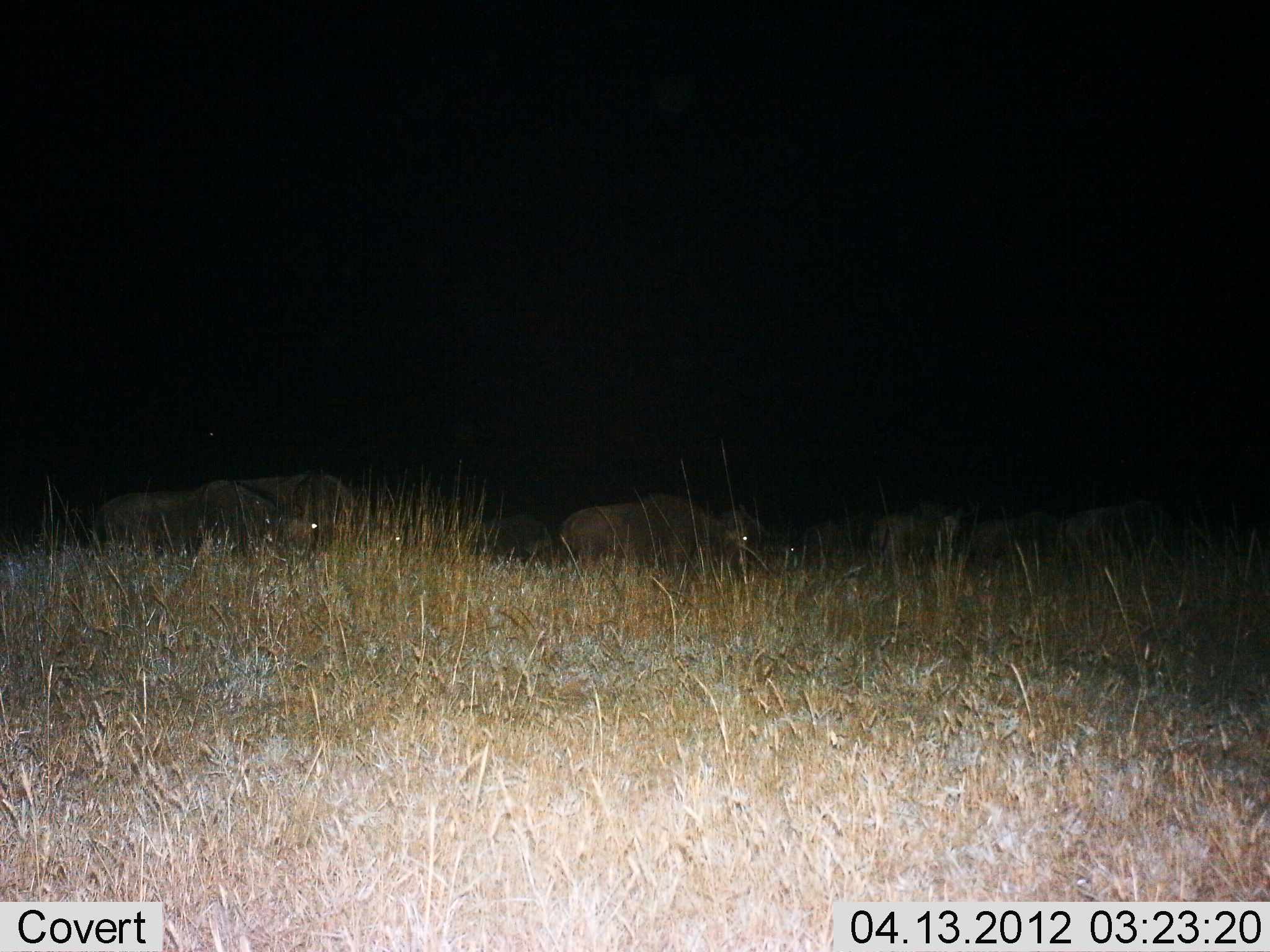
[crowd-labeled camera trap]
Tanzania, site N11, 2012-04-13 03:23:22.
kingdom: Animalia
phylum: Chordata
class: Mammalia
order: Artiodactyla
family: Bovidae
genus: Connochaetes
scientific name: Connochaetes taurinus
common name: blue wildebeest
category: wildebeest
Wildebeest (blue wildebeest) (Connochaetes taurinus), count 8. Behavior (volunteer vote fractions): standing 30%, resting 10%, moving 60%, interacting 0%. Young present (vote fraction): 0%. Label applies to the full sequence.